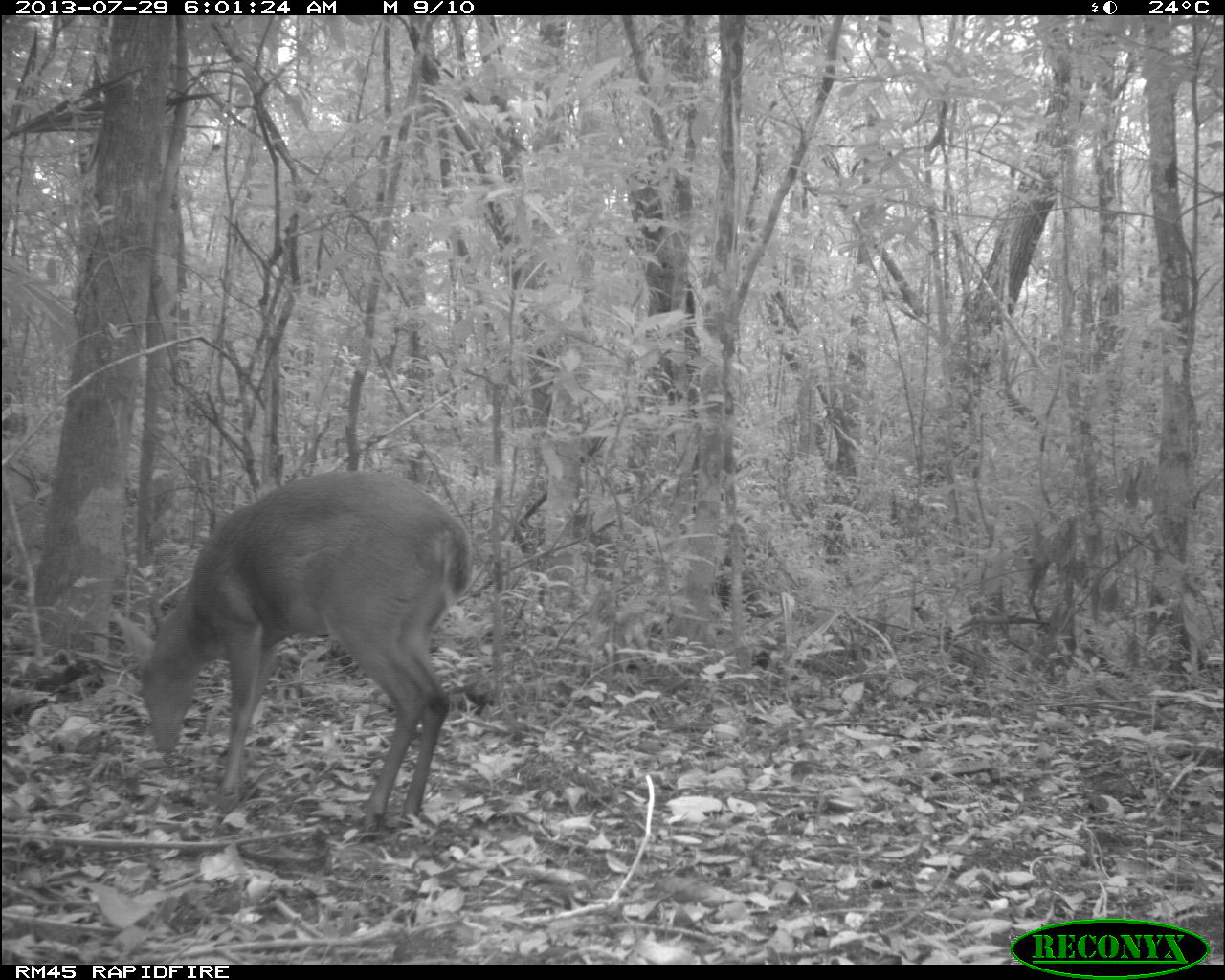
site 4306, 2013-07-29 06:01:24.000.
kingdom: Animalia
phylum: Chordata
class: Mammalia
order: Artiodactyla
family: Cervidae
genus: Mazama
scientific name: Mazama temama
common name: central american red brocket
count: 1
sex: male